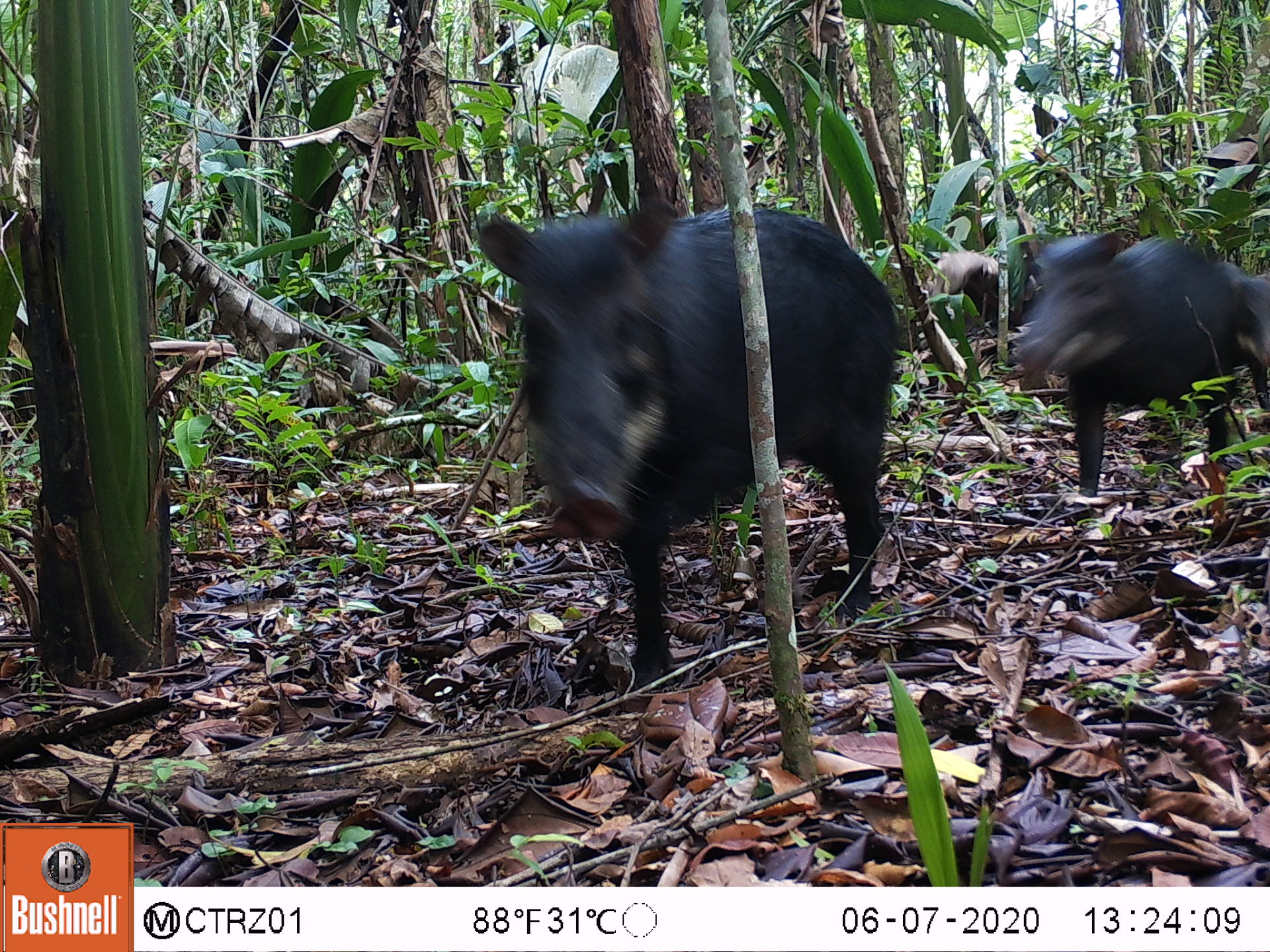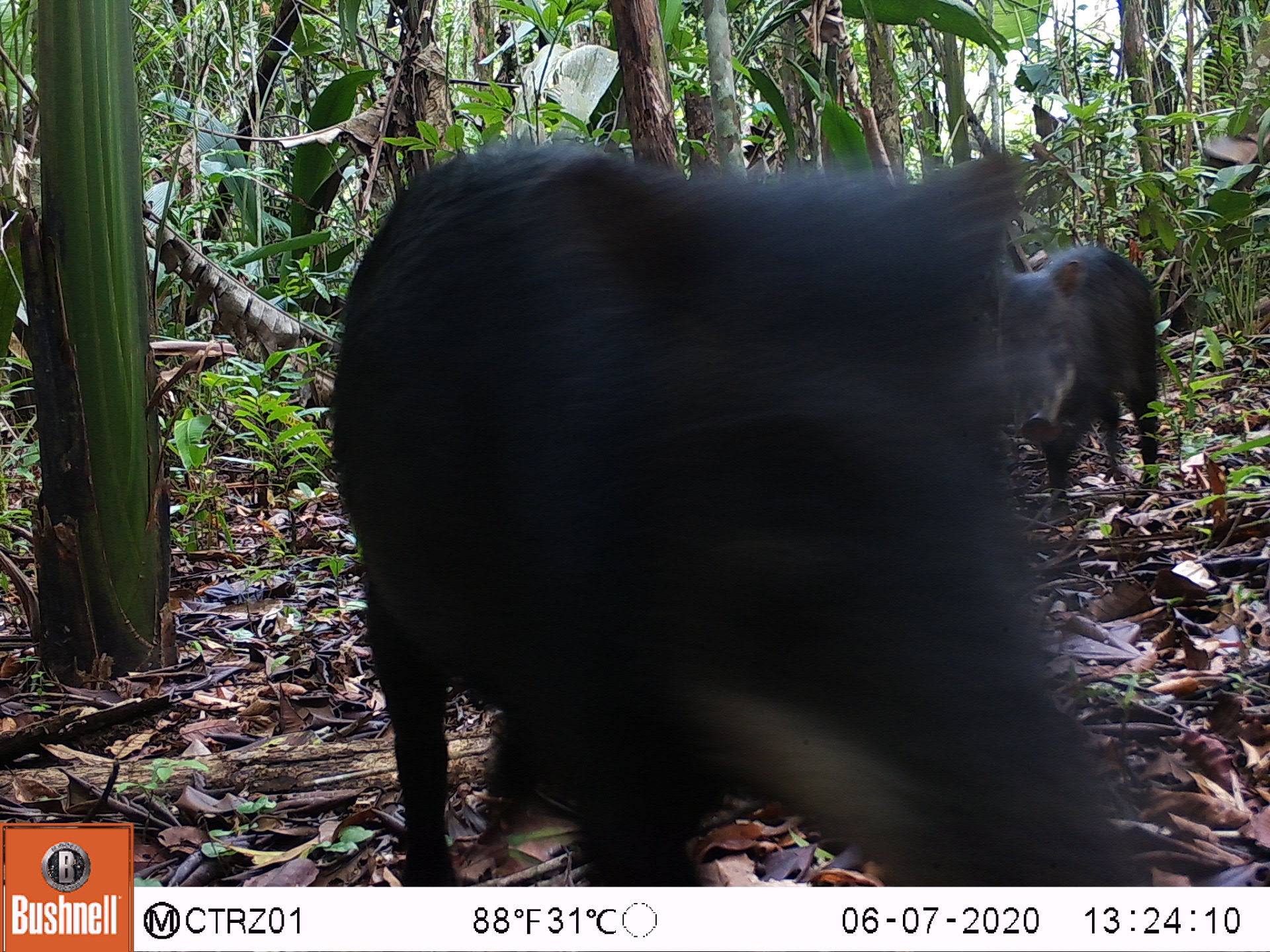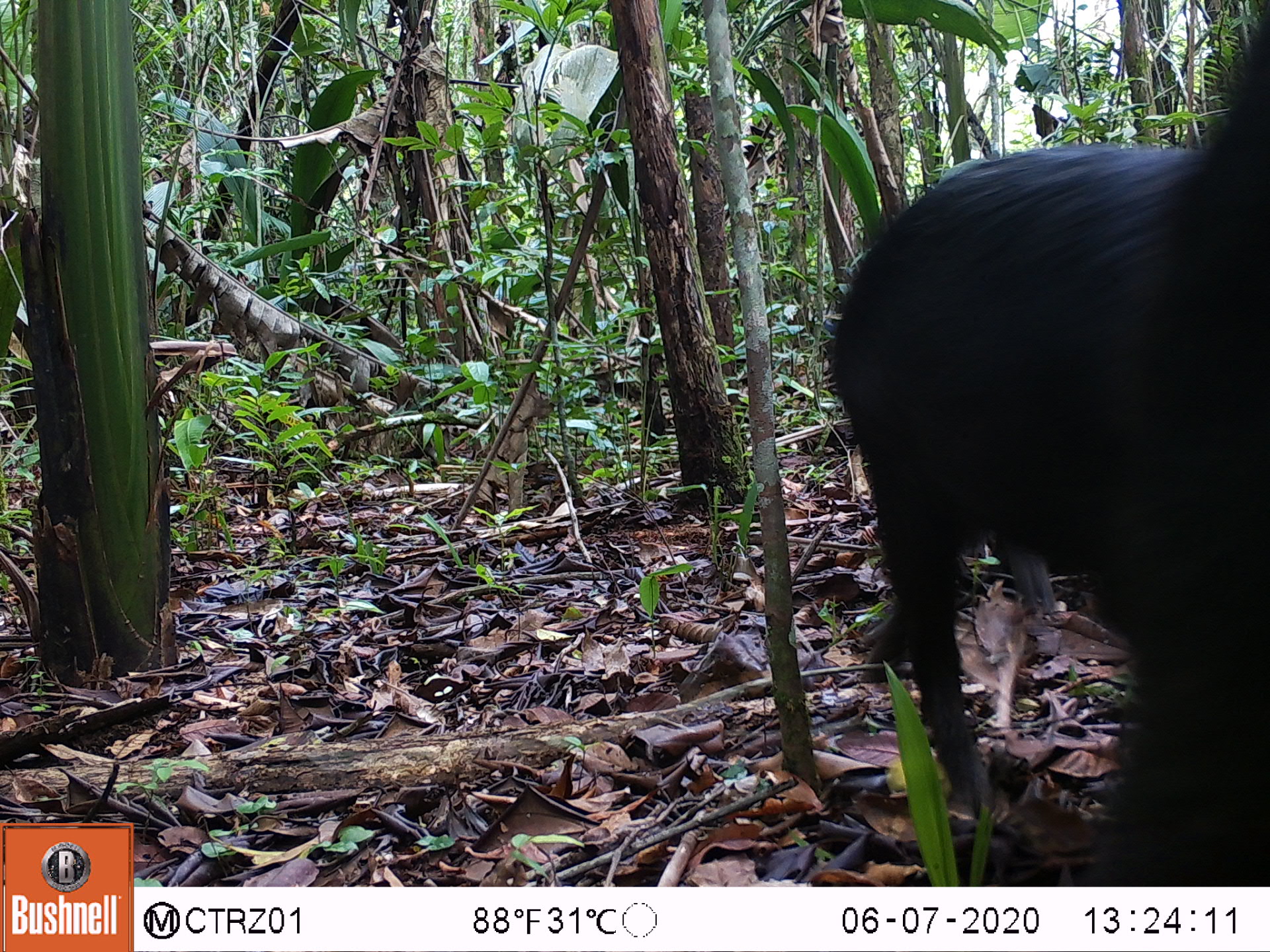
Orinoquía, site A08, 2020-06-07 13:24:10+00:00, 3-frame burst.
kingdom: Animalia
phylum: Chordata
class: Mammalia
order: Artiodactyla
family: Tayassuidae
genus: Tayassu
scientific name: Tayassu pecari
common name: white-lipped peccary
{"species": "white-lipped peccary (Tayassu pecari)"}